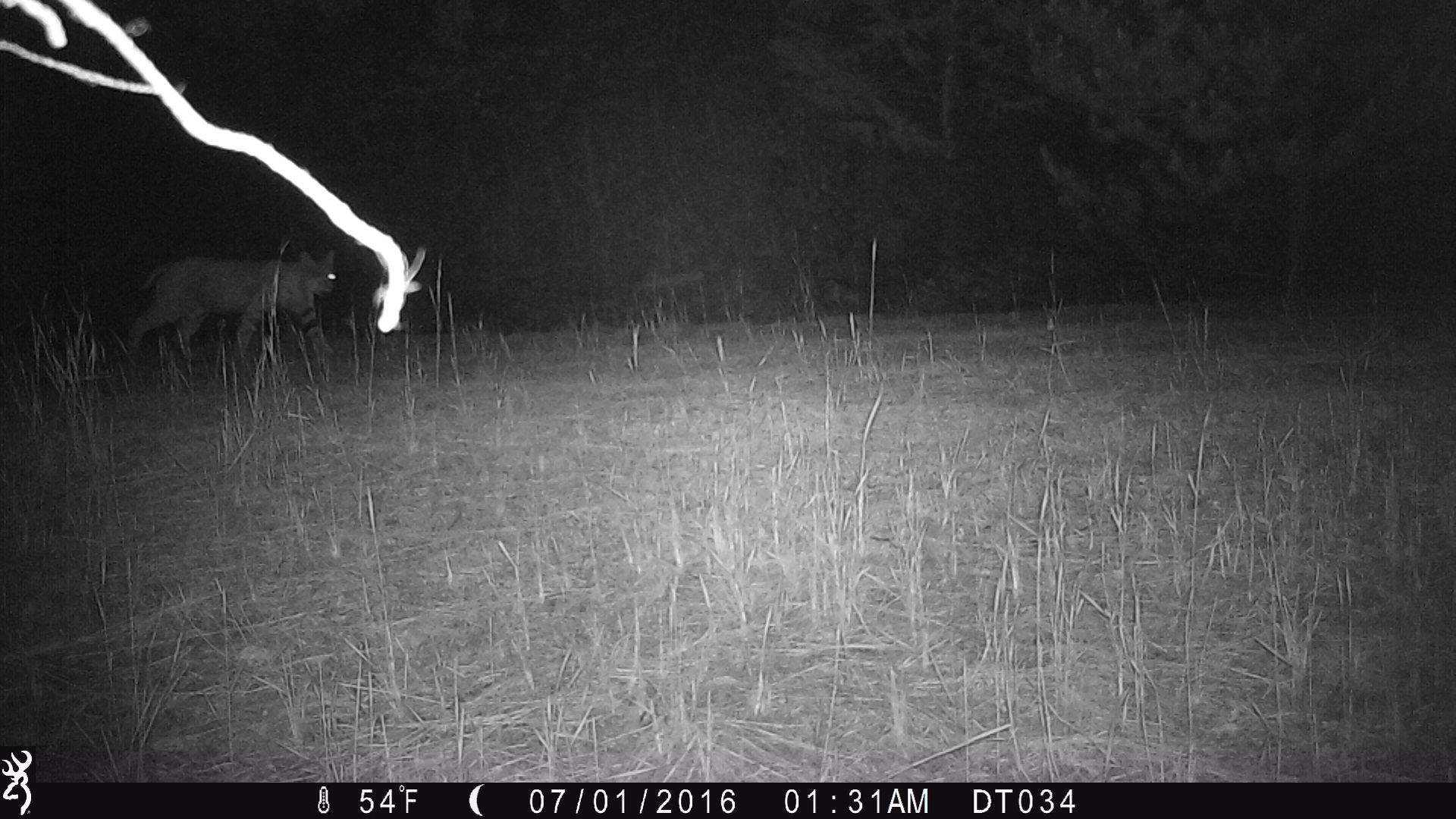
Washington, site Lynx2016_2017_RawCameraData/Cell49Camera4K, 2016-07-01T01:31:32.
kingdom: Animalia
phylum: Chordata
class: Mammalia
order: Carnivora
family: Felidae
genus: Lynx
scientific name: Lynx rufus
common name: bobcat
Lynx rufus (bobcat). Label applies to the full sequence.